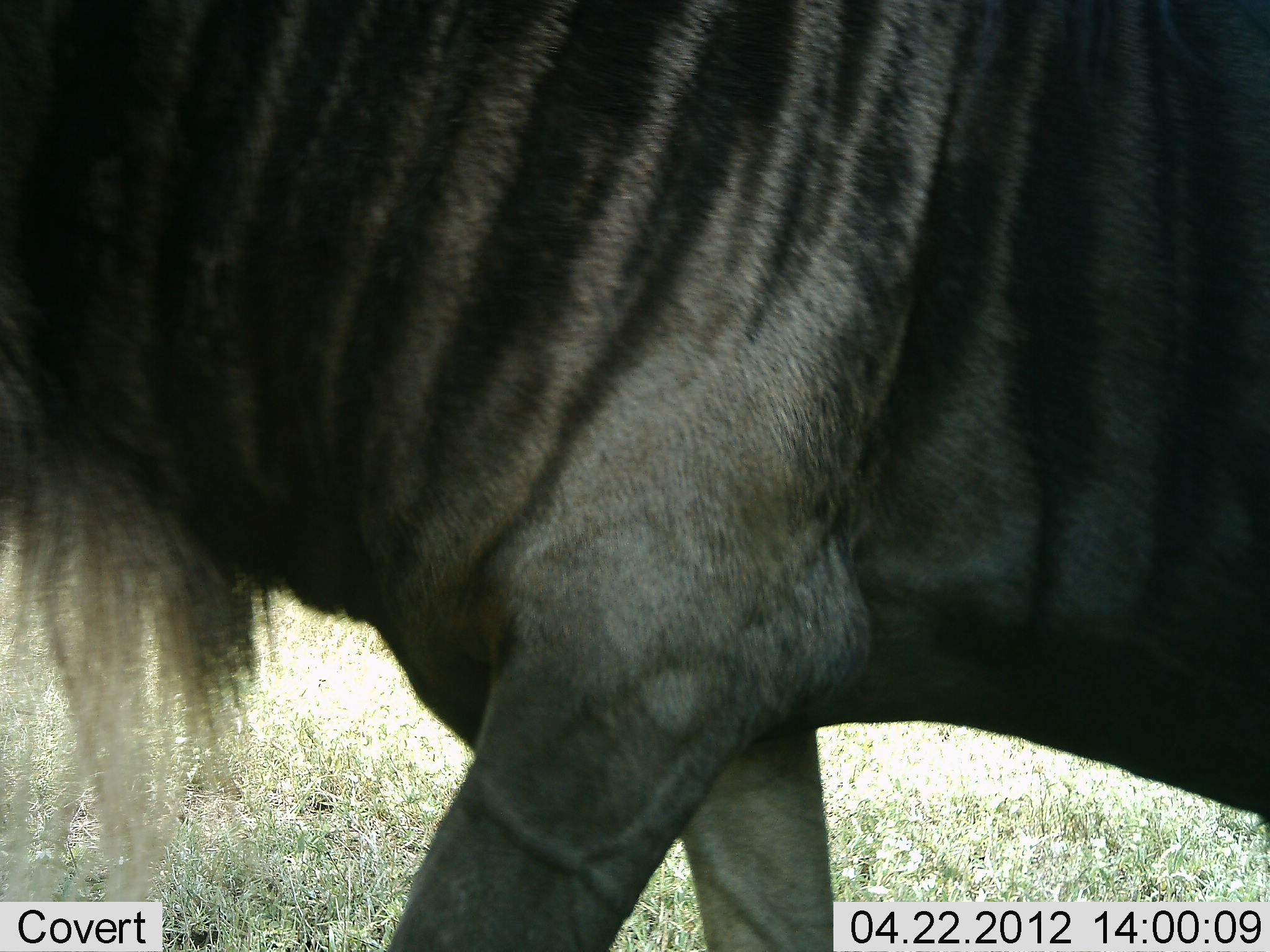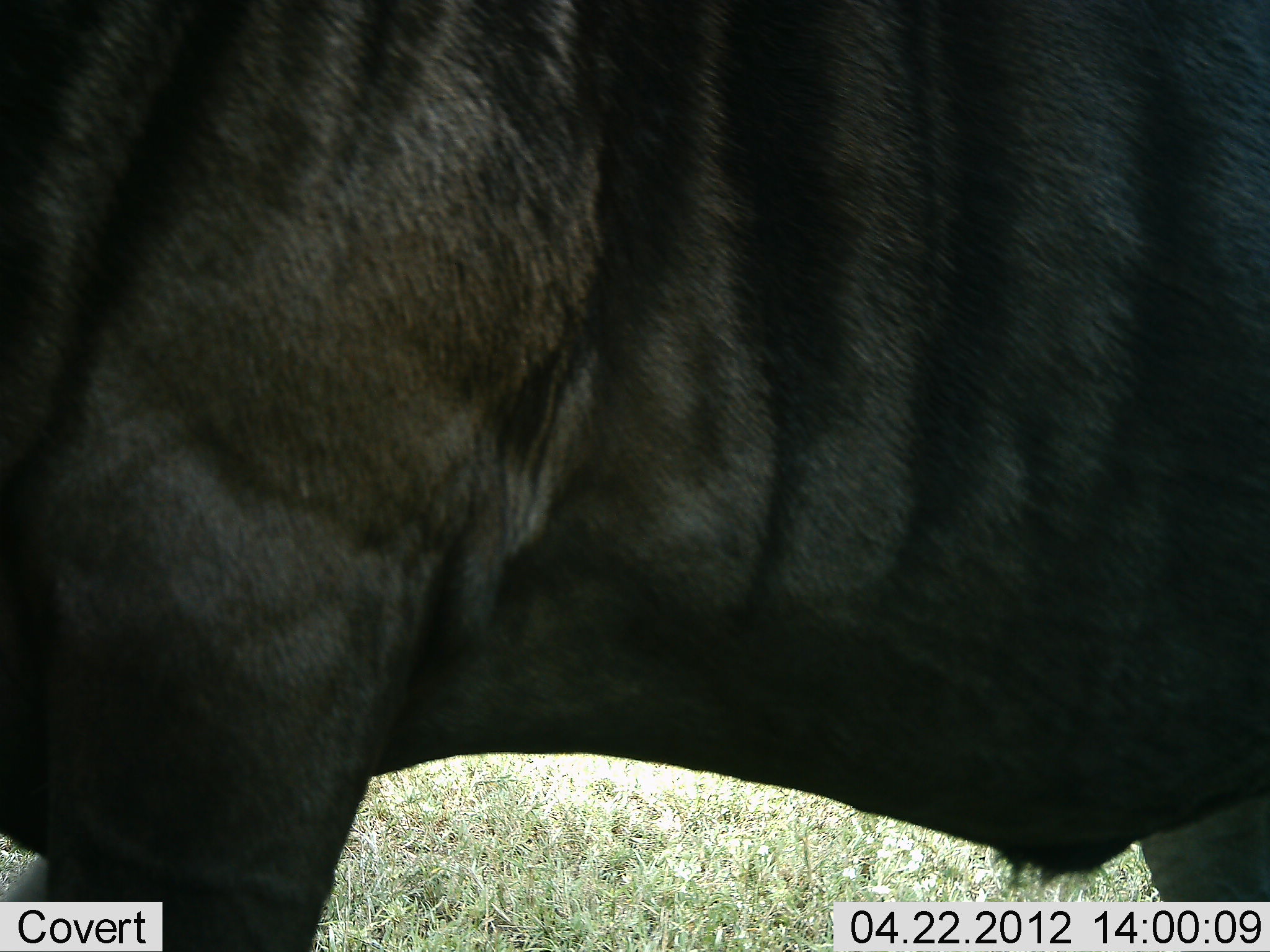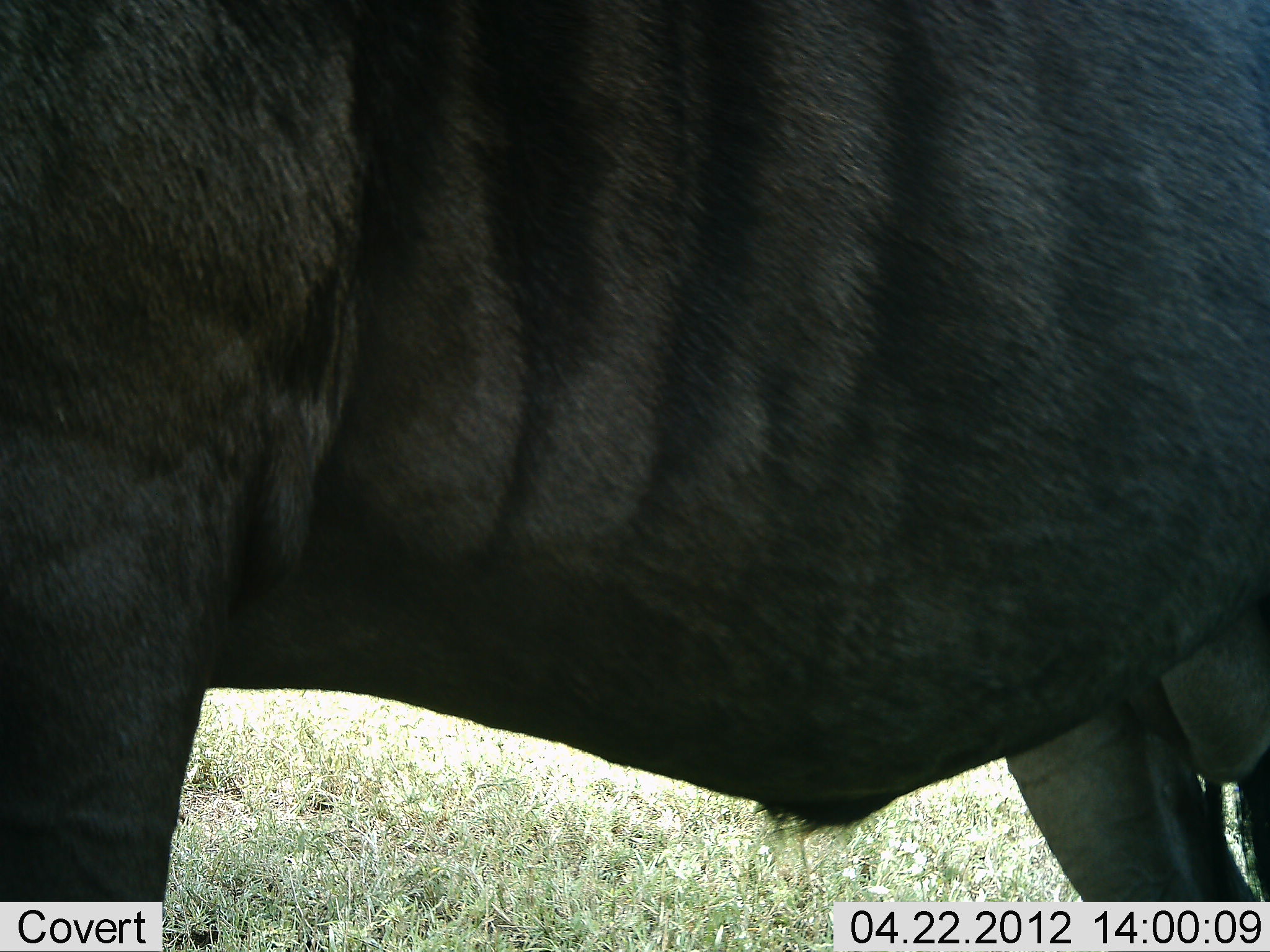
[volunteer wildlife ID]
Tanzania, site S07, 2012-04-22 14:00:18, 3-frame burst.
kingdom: Animalia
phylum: Chordata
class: Mammalia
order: Artiodactyla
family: Bovidae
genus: Connochaetes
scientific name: Connochaetes taurinus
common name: blue wildebeest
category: wildebeest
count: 1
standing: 23%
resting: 0%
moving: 77%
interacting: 0%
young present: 0%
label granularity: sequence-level